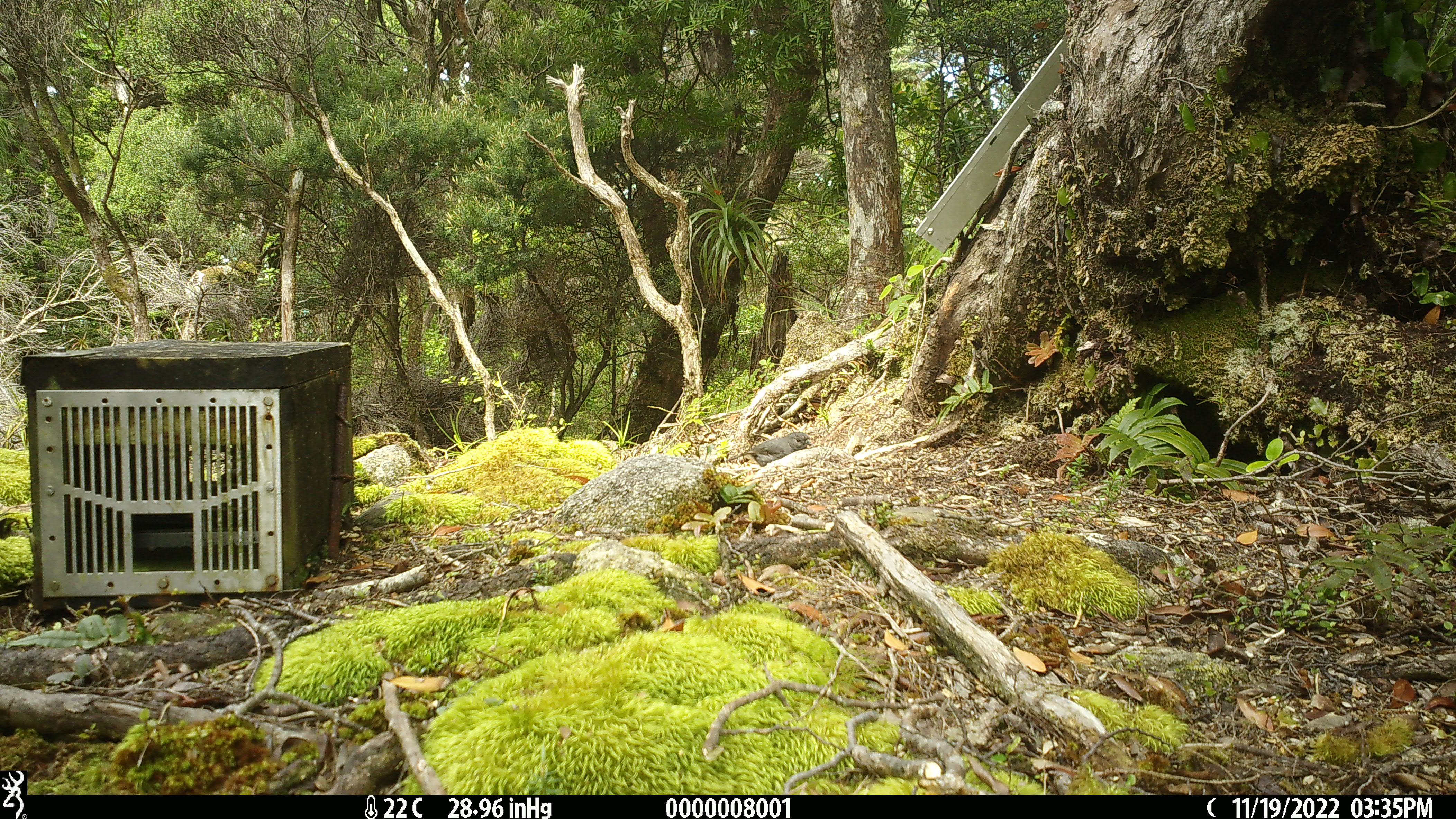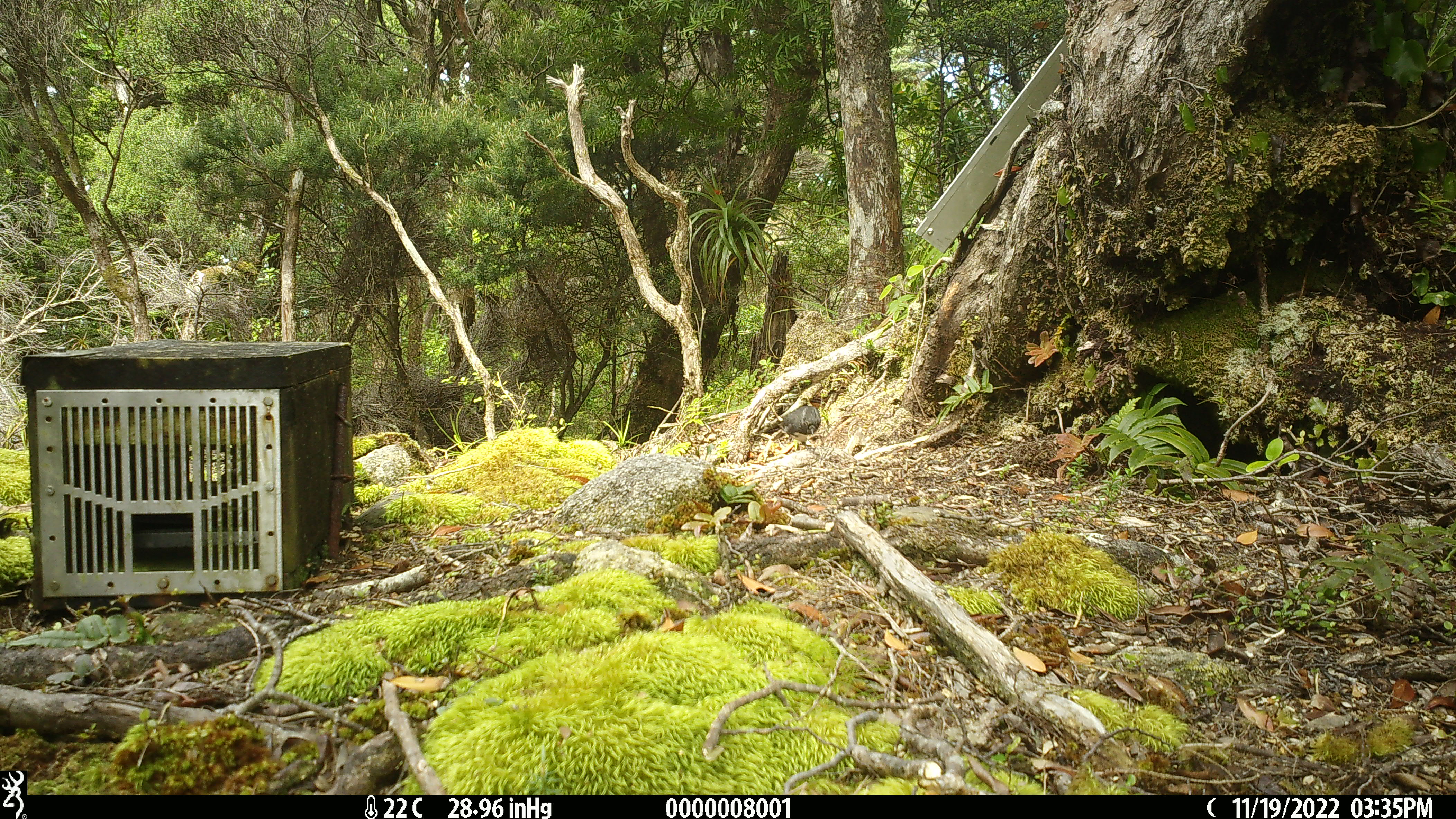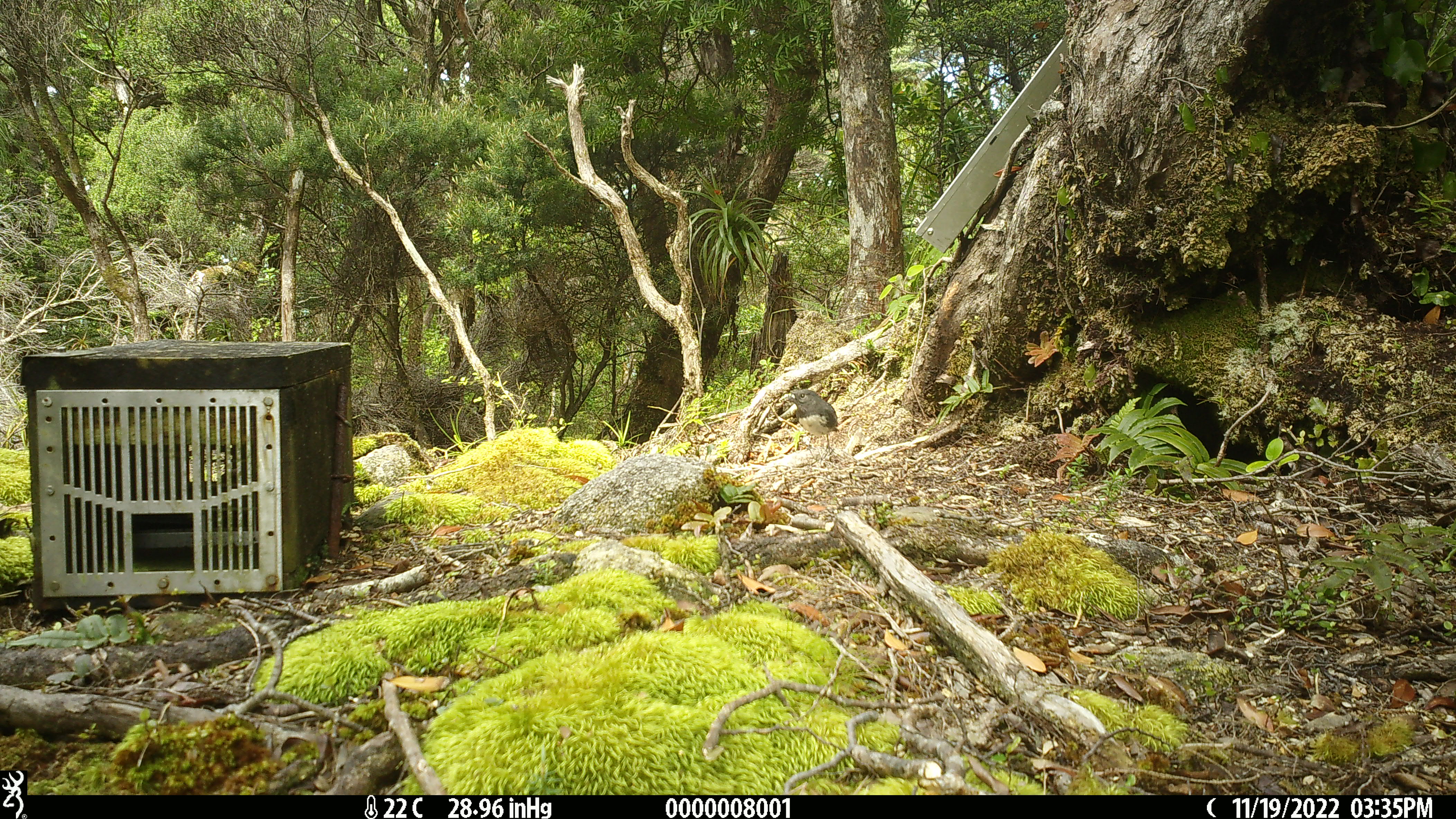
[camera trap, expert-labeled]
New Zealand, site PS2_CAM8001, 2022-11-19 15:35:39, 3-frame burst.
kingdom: Animalia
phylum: Chordata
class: Aves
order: Passeriformes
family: Petroicidae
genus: Petroica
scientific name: Petroica australis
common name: new zealand robin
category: robin